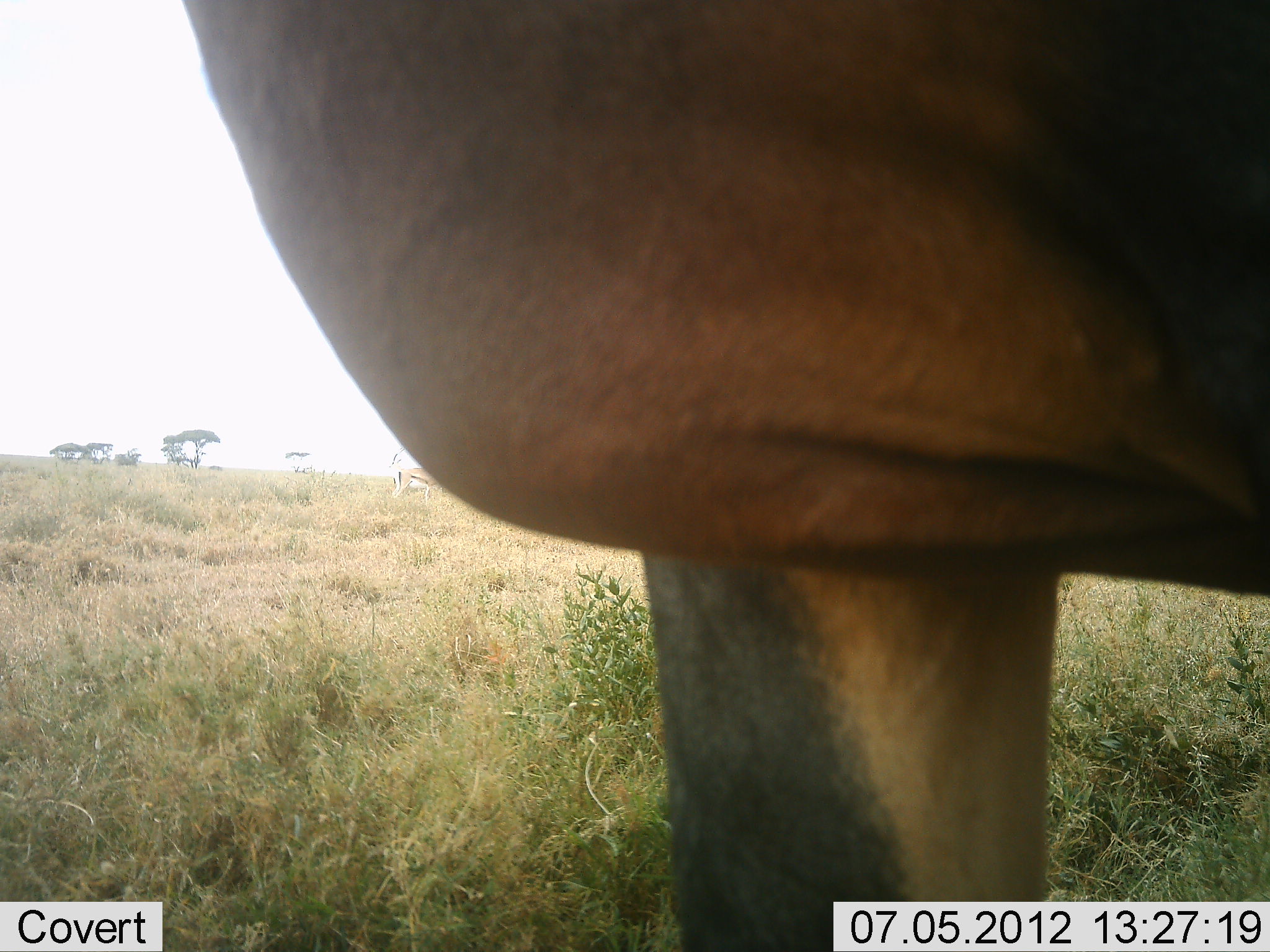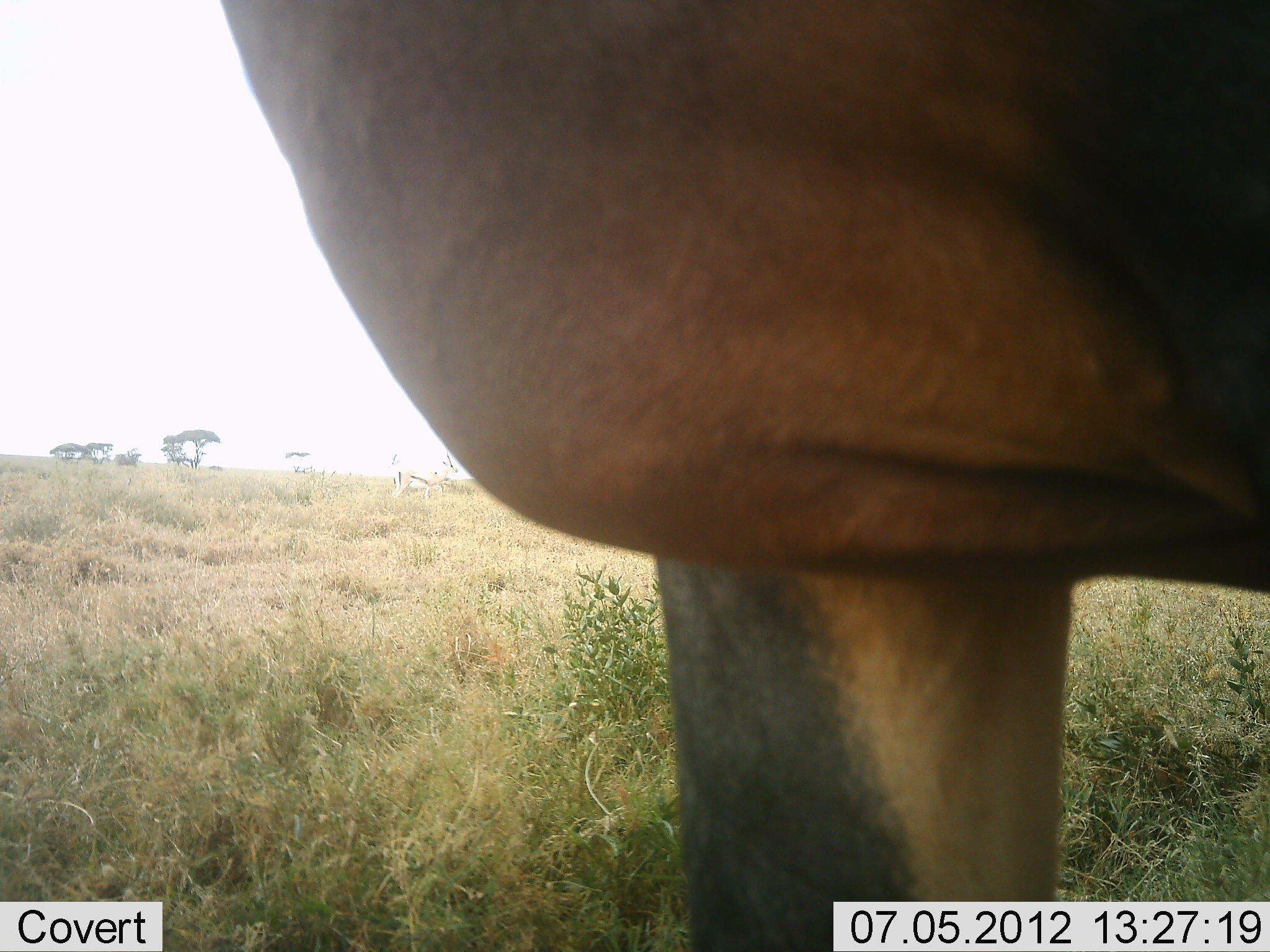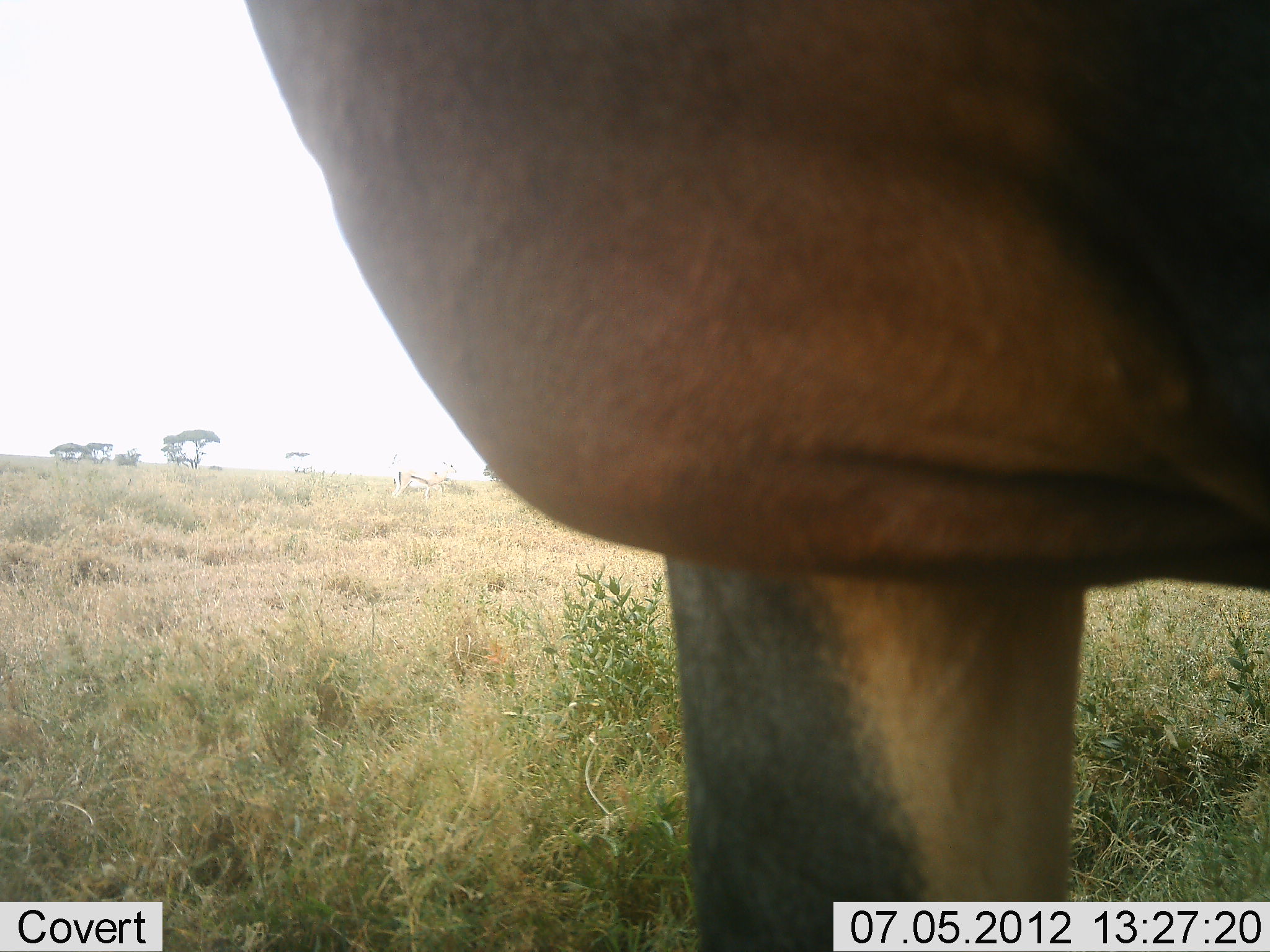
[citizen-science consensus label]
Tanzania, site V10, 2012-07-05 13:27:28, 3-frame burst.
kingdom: Animalia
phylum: Chordata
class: Mammalia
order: Artiodactyla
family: Bovidae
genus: Damaliscus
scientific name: Damaliscus lunatus jimela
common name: topi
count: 1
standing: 91%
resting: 0%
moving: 9%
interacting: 0%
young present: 0%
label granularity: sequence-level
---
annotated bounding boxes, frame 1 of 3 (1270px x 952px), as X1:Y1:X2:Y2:
animal: 181:0:1270:951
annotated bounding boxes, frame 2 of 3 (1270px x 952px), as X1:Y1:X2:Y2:
animal: 220:0:1270:952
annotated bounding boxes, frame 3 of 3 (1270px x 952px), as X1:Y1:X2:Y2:
animal: 245:0:1270:952